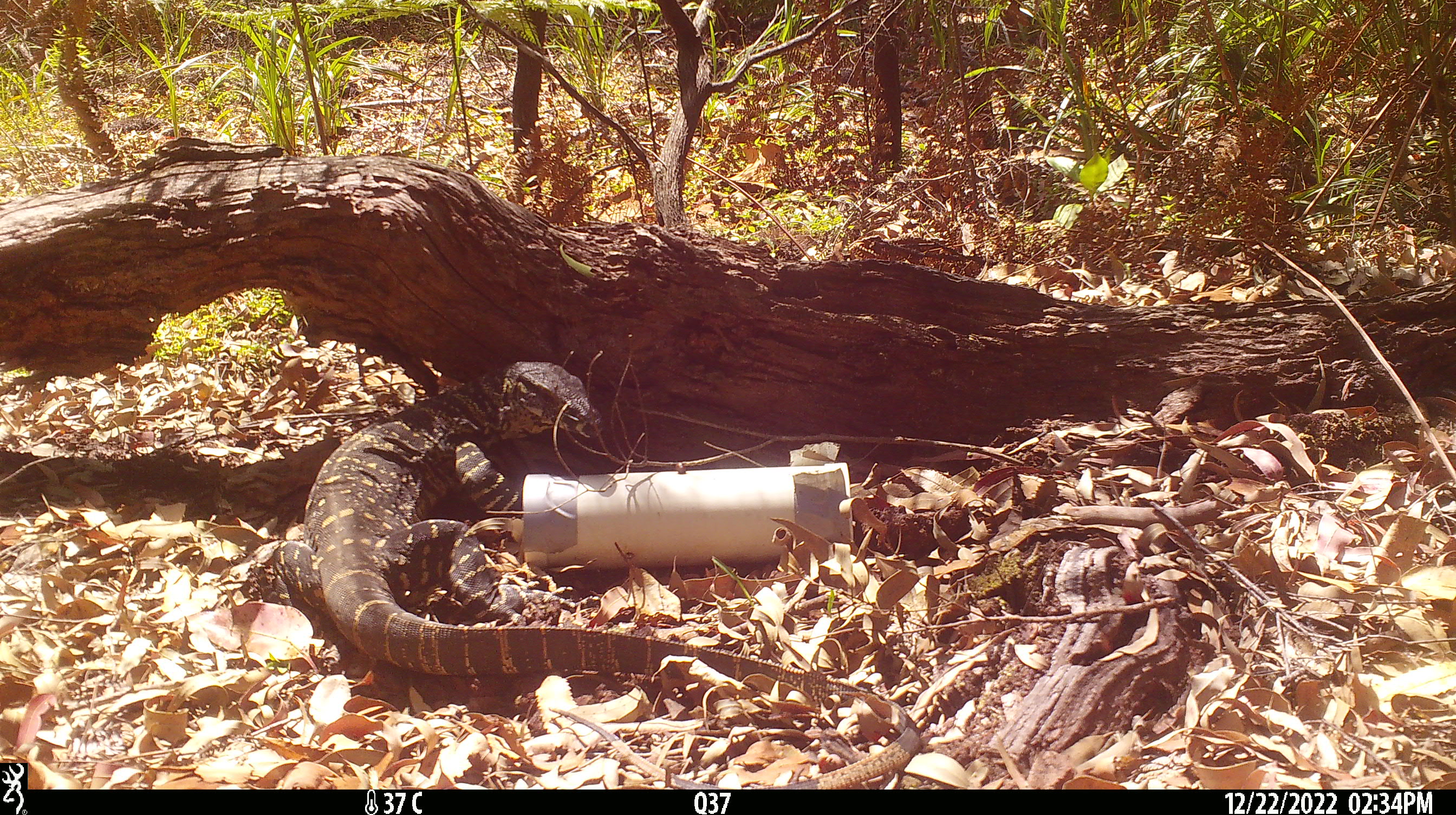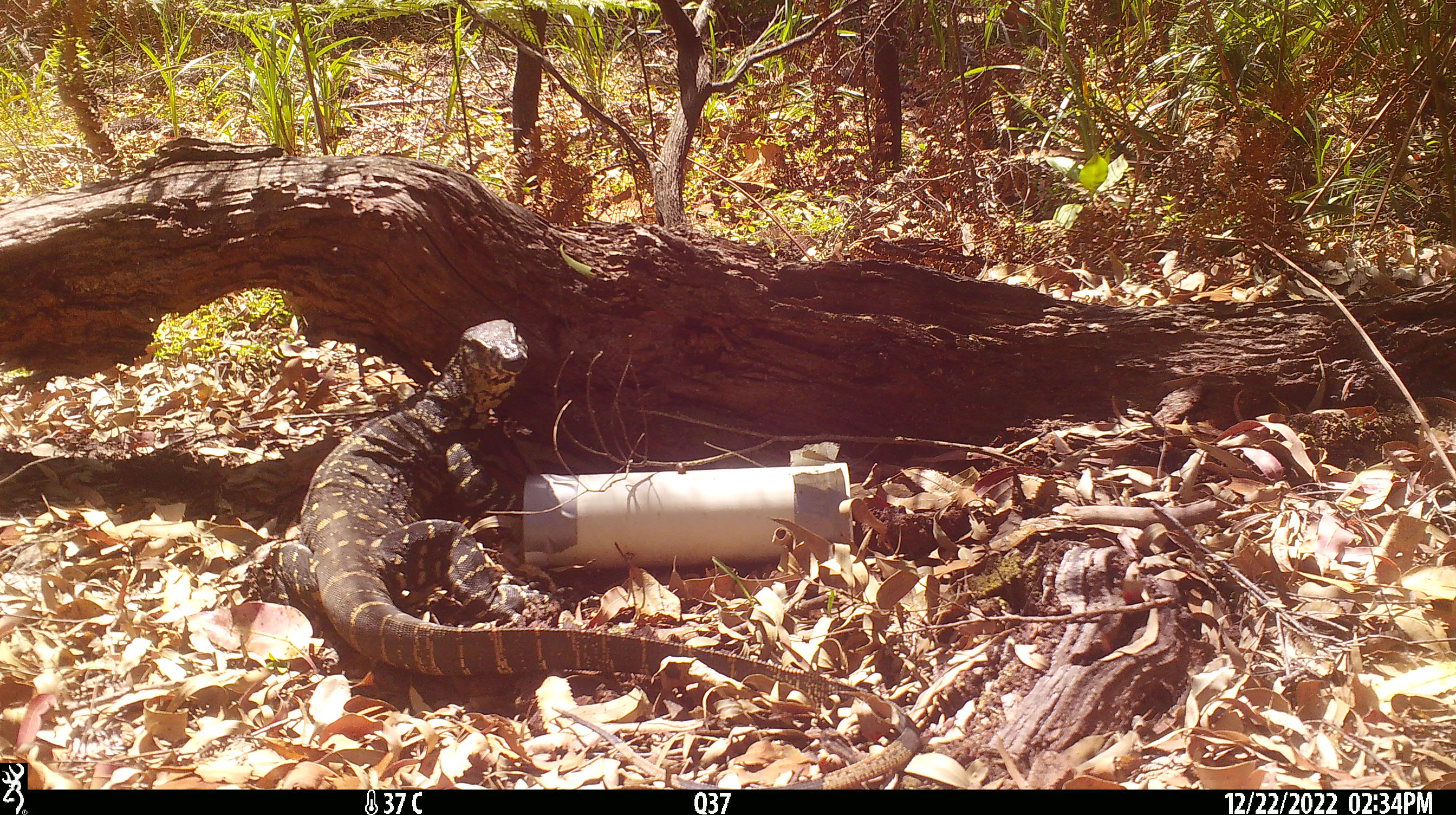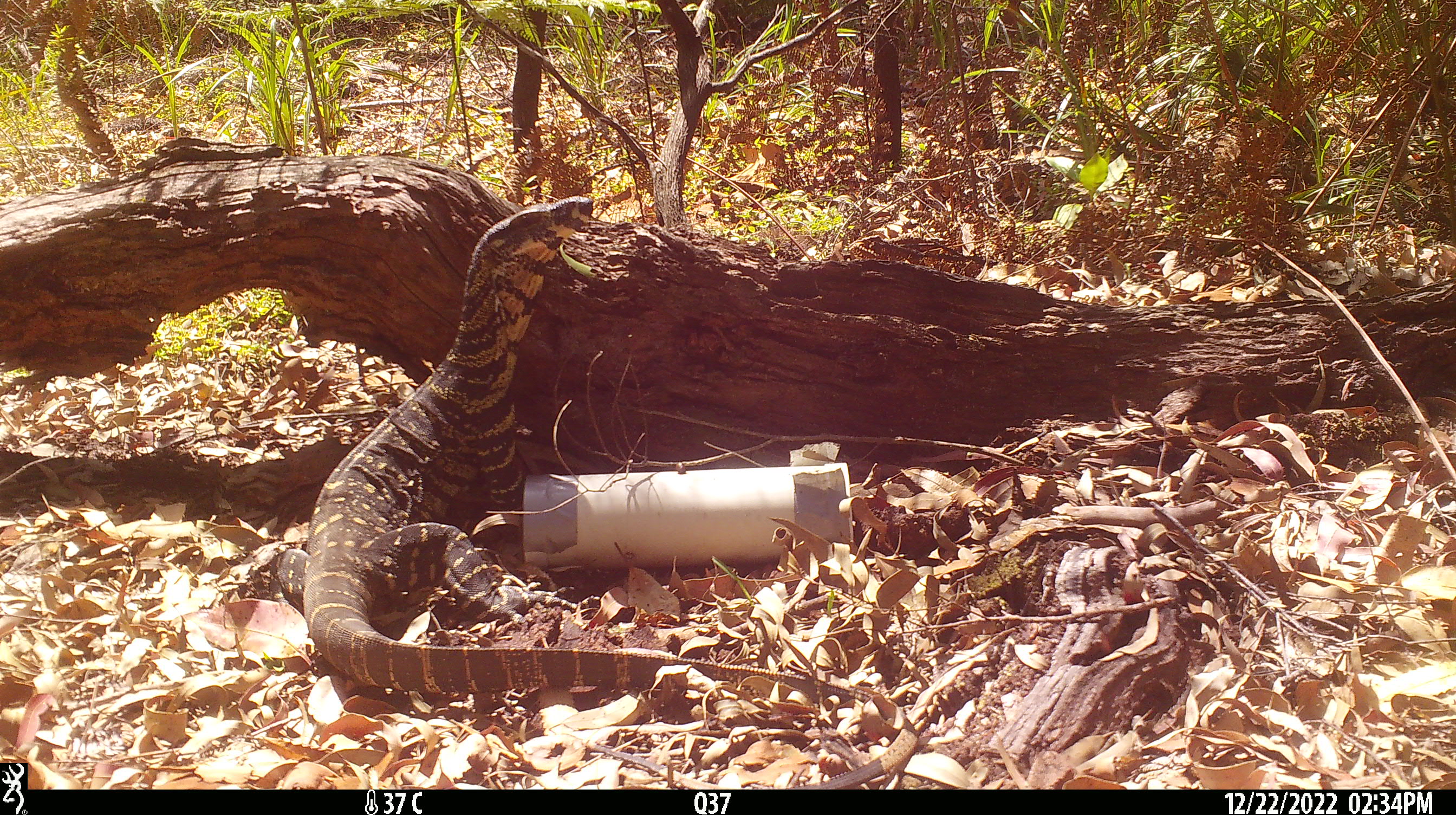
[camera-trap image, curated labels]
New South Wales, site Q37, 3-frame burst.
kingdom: Animalia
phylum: Chordata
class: Reptilia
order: Squamata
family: Varanidae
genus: Varanus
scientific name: Varanus varius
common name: lace monitor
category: goanna